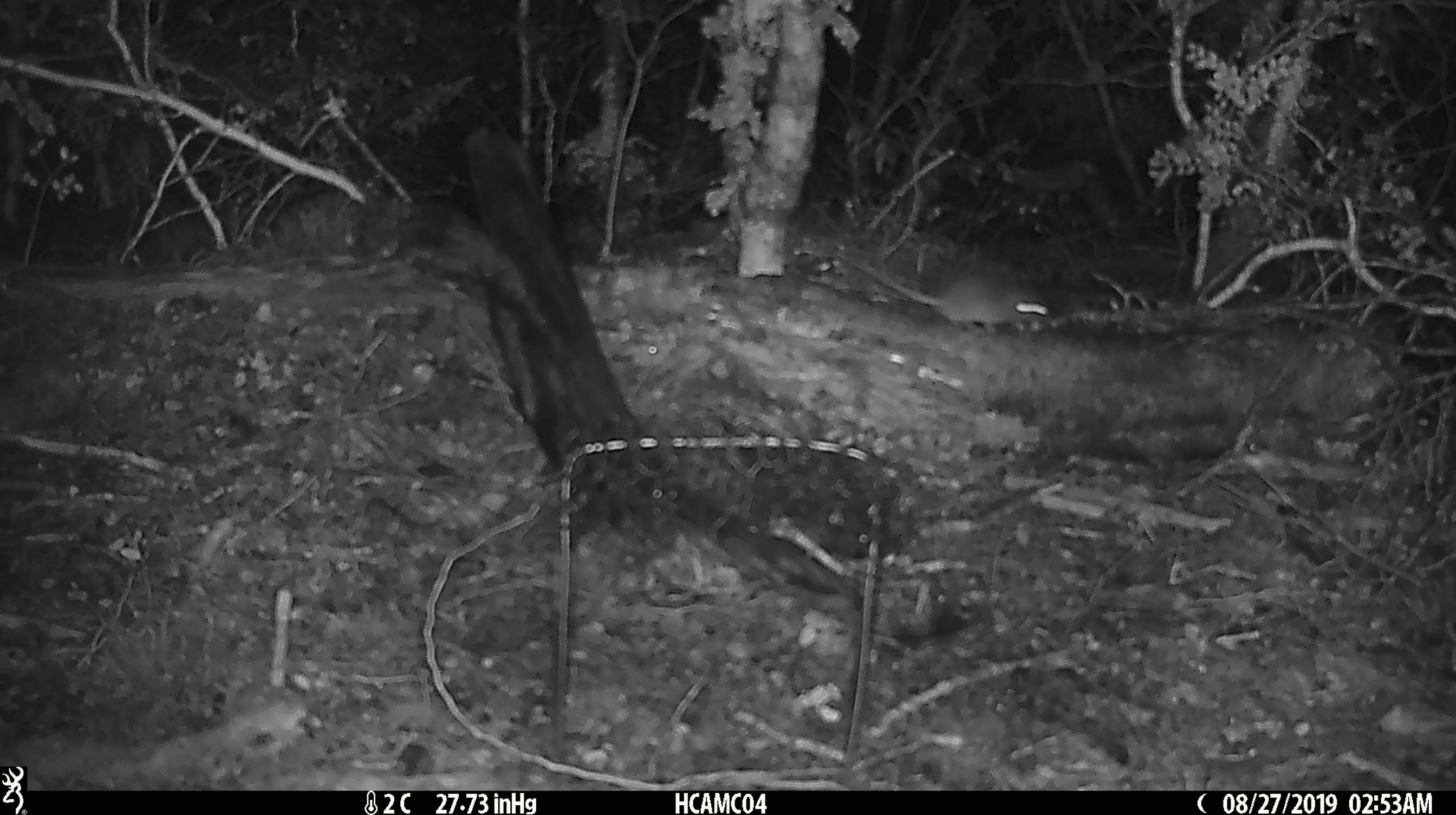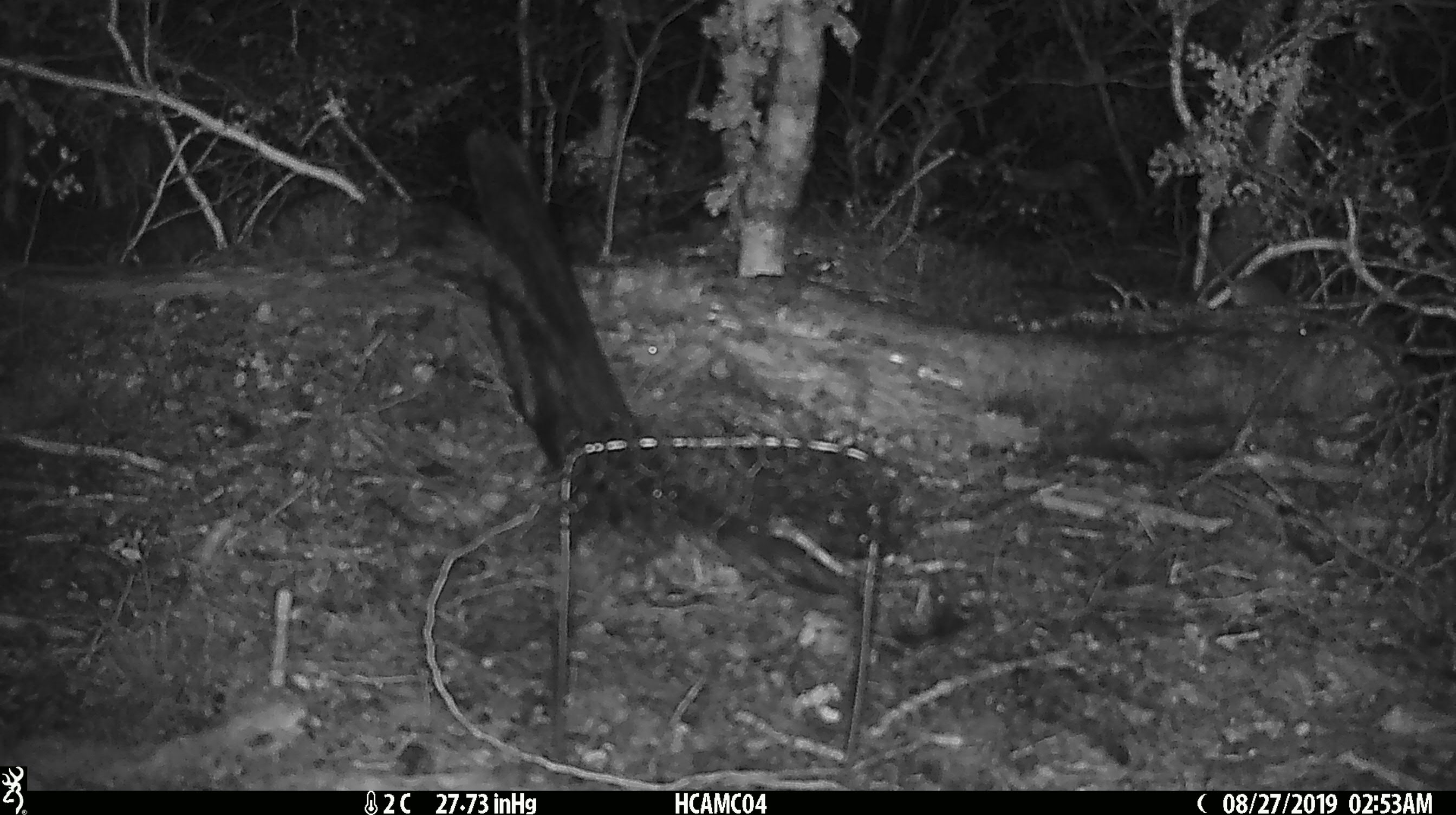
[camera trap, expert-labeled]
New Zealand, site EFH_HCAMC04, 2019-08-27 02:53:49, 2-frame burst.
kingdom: Animalia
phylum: Chordata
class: Mammalia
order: Rodentia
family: Muridae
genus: Mus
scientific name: Mus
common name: mouse